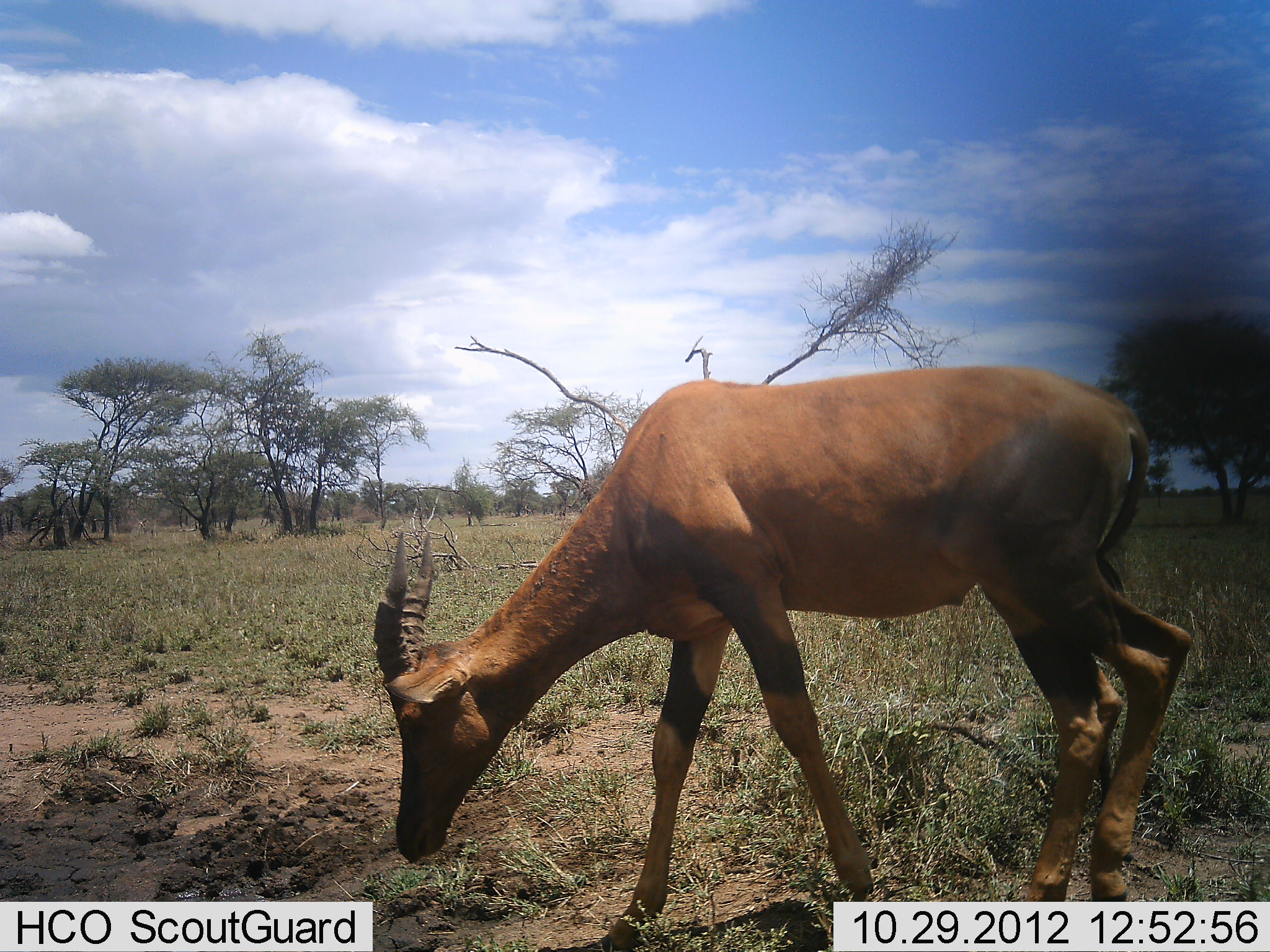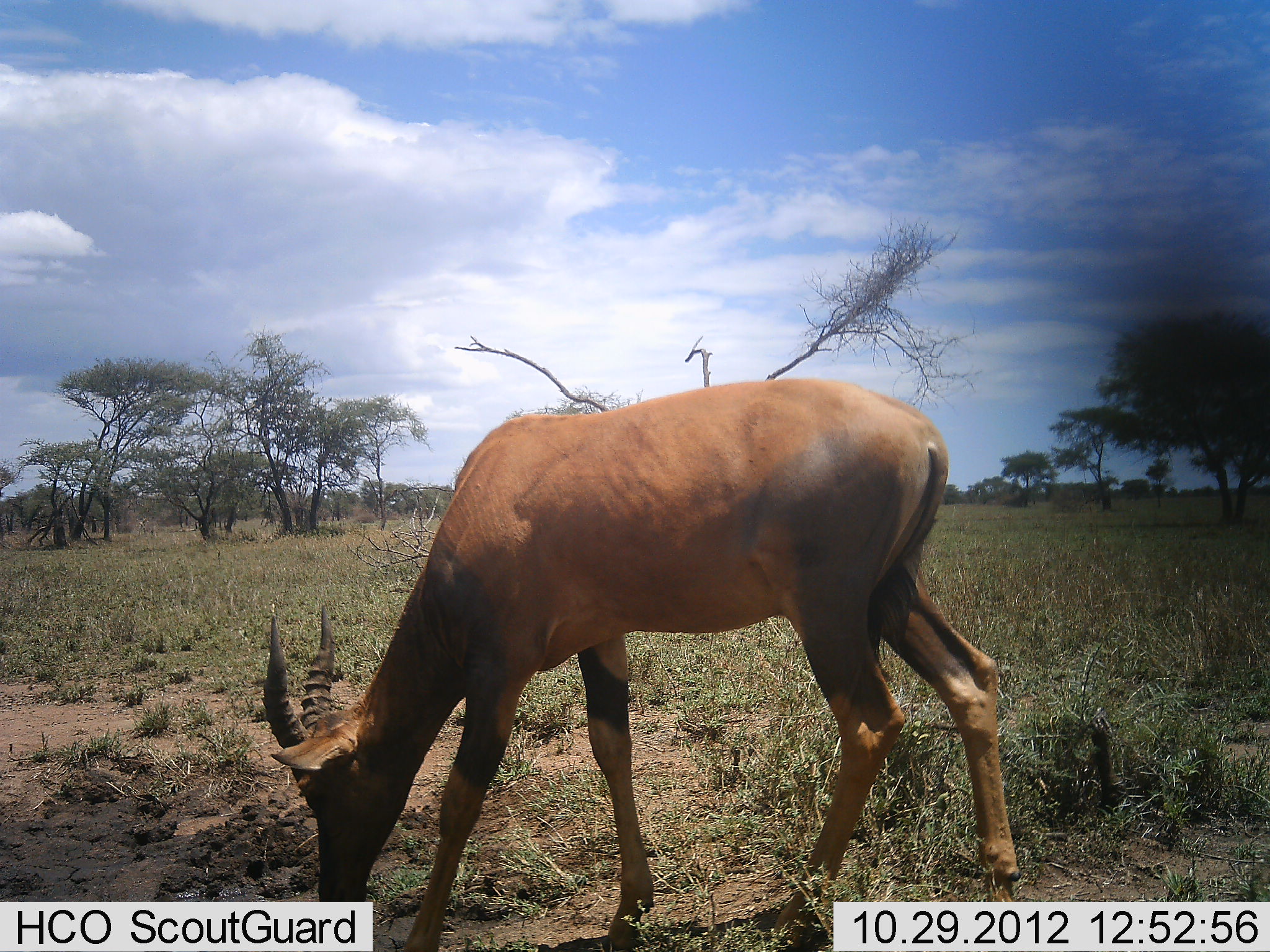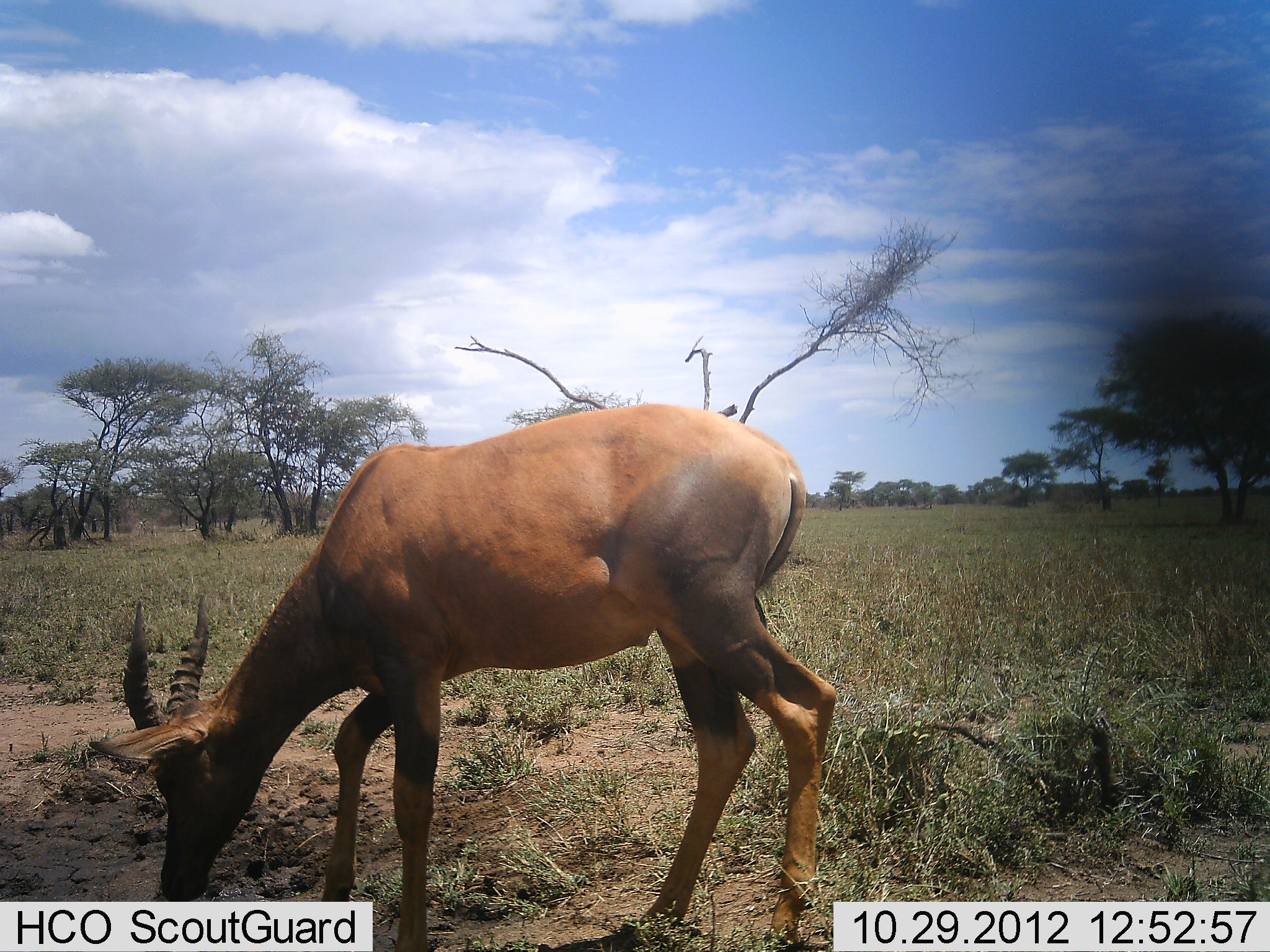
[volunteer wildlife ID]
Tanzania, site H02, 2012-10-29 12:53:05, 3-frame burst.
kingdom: Animalia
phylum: Chordata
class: Mammalia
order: Artiodactyla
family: Bovidae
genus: Damaliscus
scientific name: Damaliscus lunatus jimela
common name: topi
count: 1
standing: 10%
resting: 0%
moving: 60%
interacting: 0%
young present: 0%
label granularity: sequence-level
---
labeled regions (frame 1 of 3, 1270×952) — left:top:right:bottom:
animal: 370:364:1194:952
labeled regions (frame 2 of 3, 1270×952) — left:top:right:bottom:
animal: 259:375:1019:952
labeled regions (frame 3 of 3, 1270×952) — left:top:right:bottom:
animal: 87:404:839:950